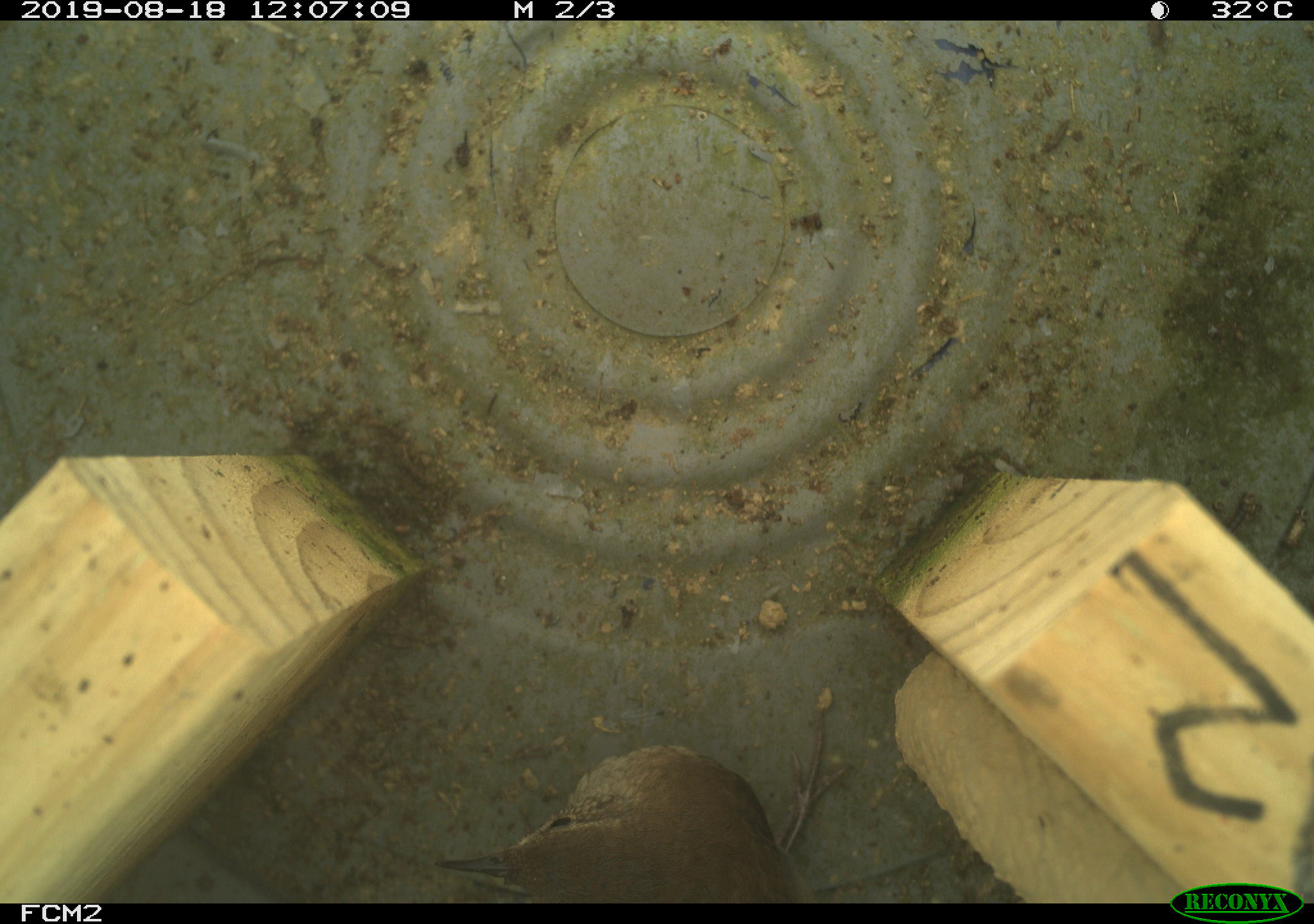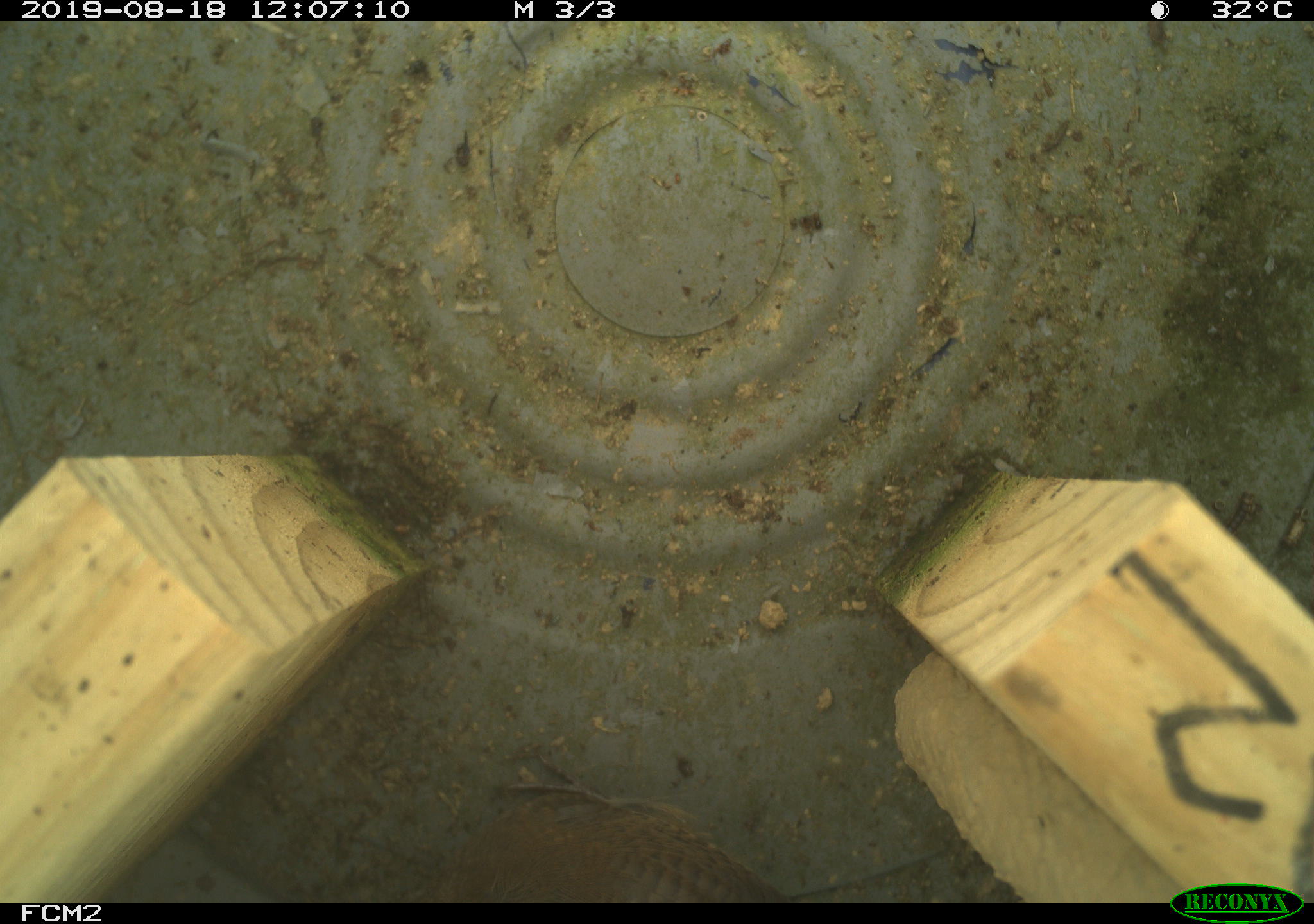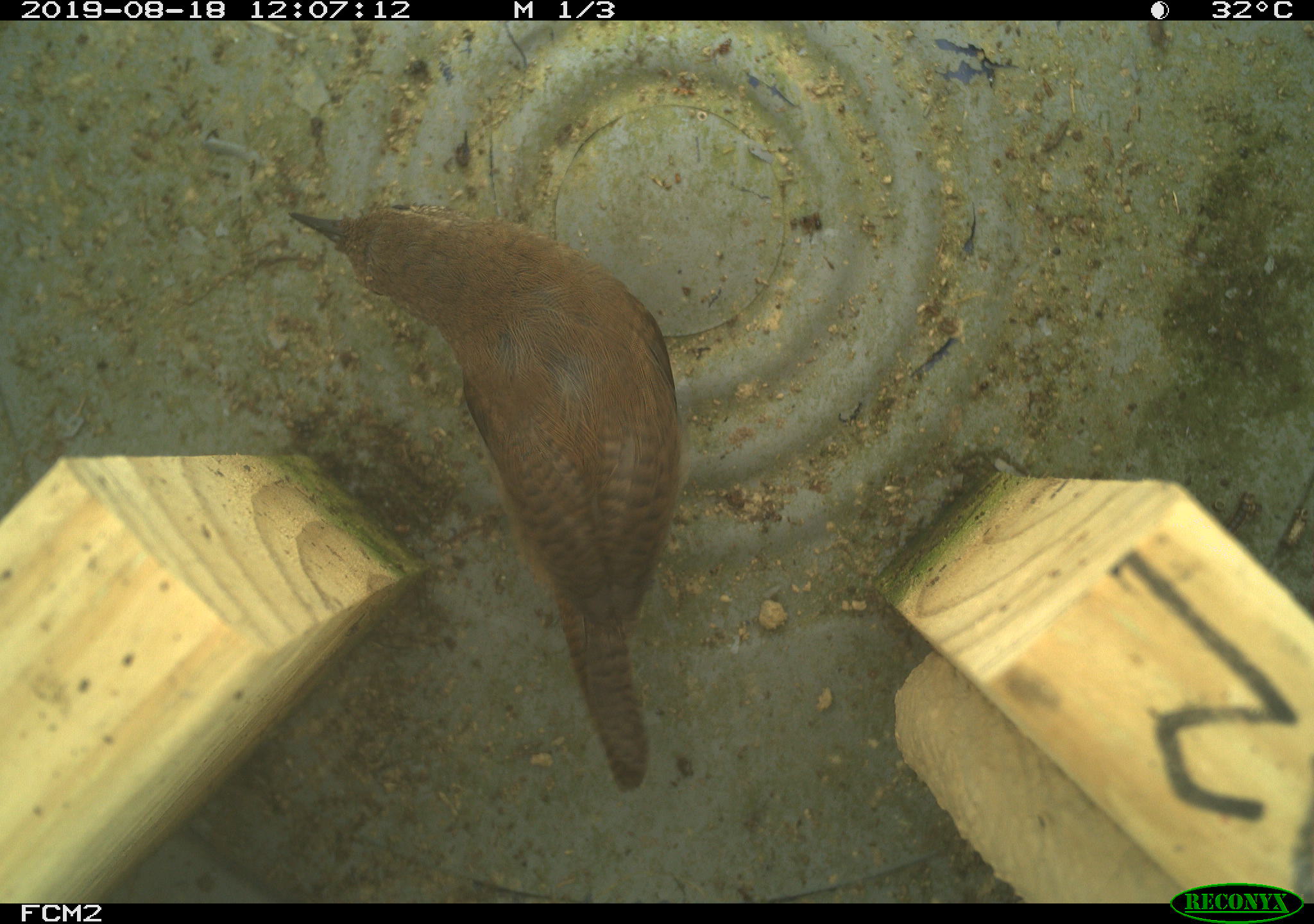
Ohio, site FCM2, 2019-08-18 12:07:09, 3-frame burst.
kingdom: Animalia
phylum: Chordata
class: Aves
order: Passeriformes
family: Troglodytidae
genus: Troglodytes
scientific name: Troglodytes aedon aedon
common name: northern house wren